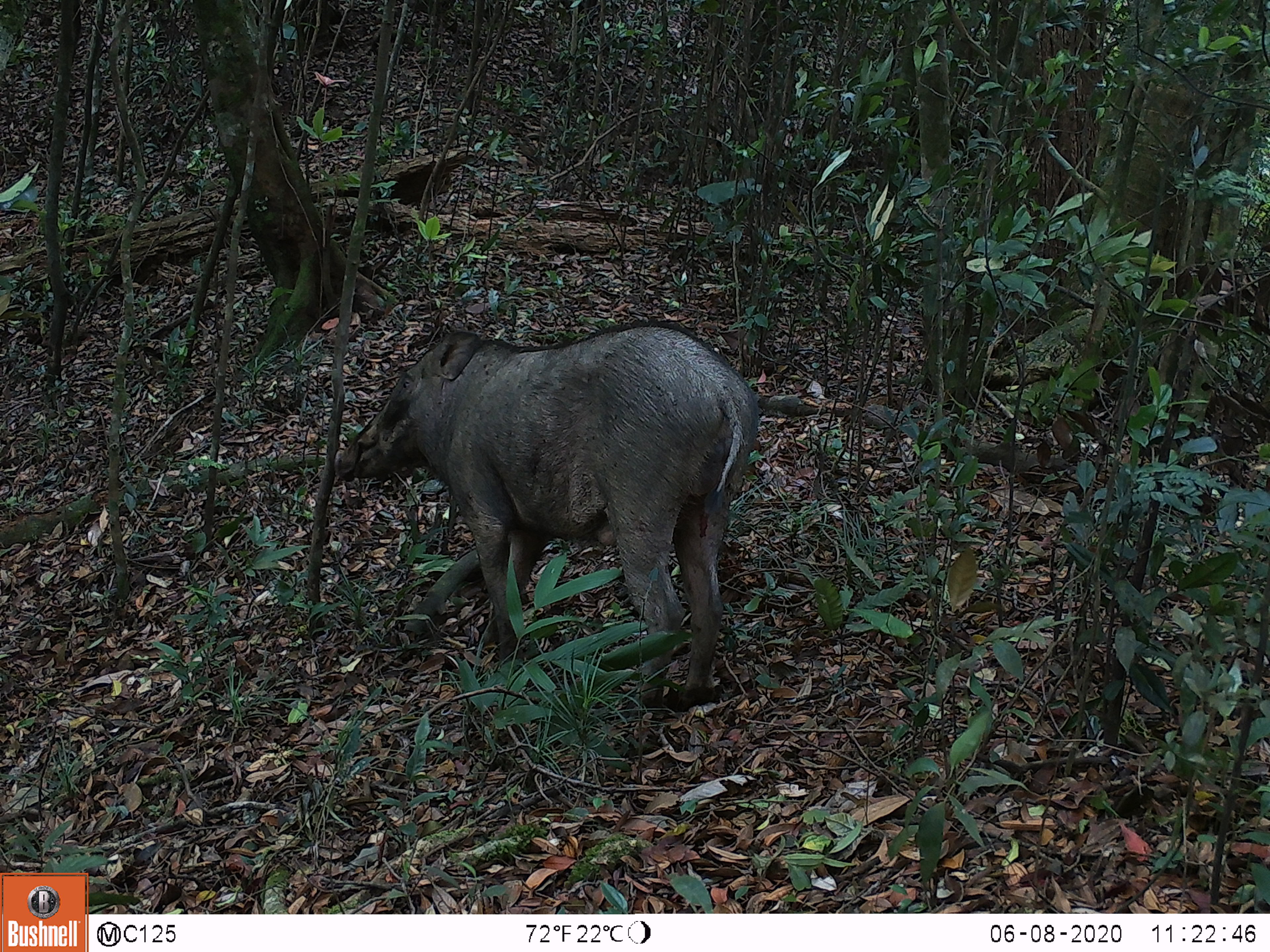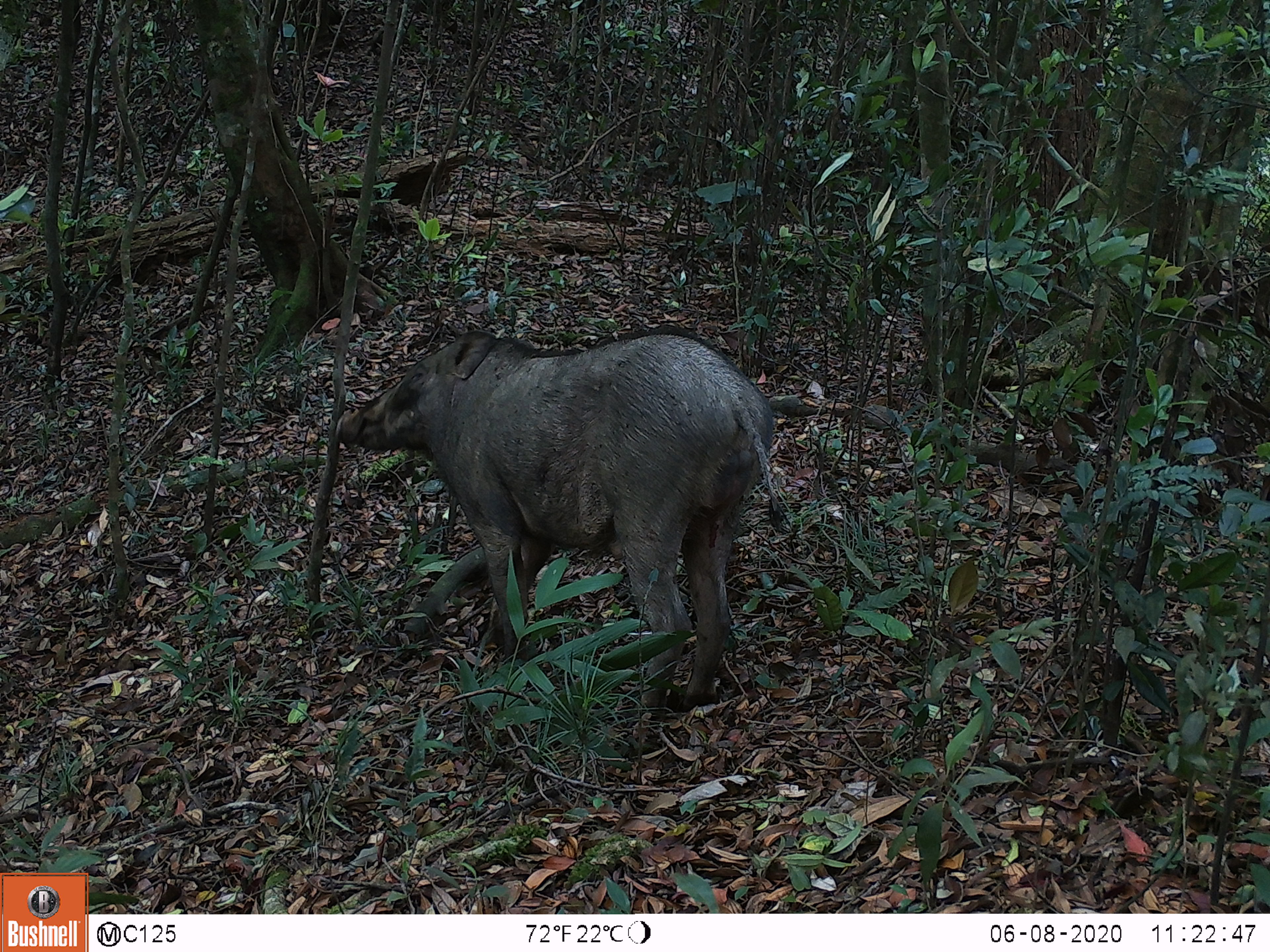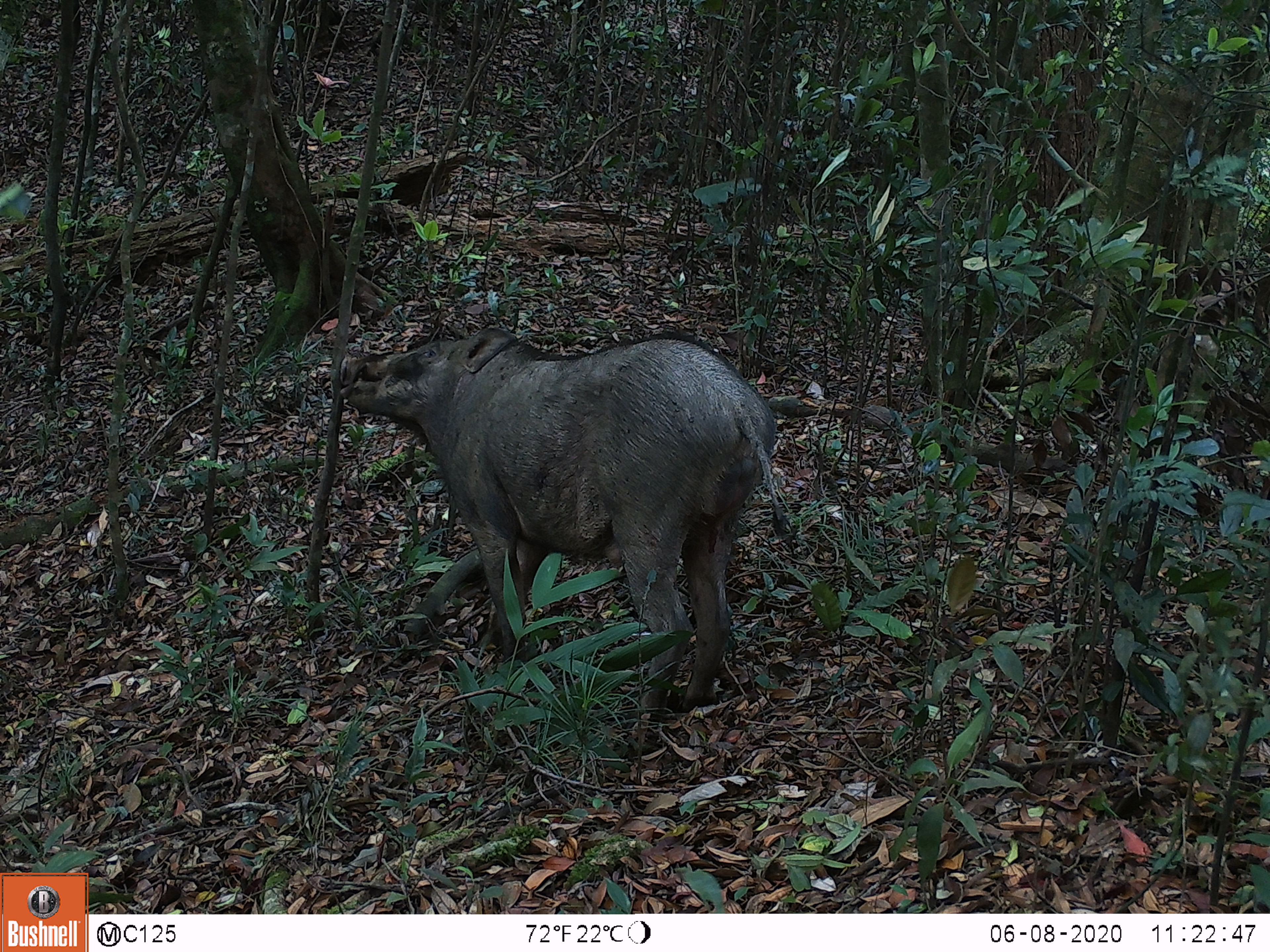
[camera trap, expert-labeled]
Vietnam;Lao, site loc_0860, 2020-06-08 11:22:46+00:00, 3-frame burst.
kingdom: Animalia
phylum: Chordata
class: Mammalia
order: Artiodactyla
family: Suidae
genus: Sus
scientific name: Sus scrofa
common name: eurasian wild pig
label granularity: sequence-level